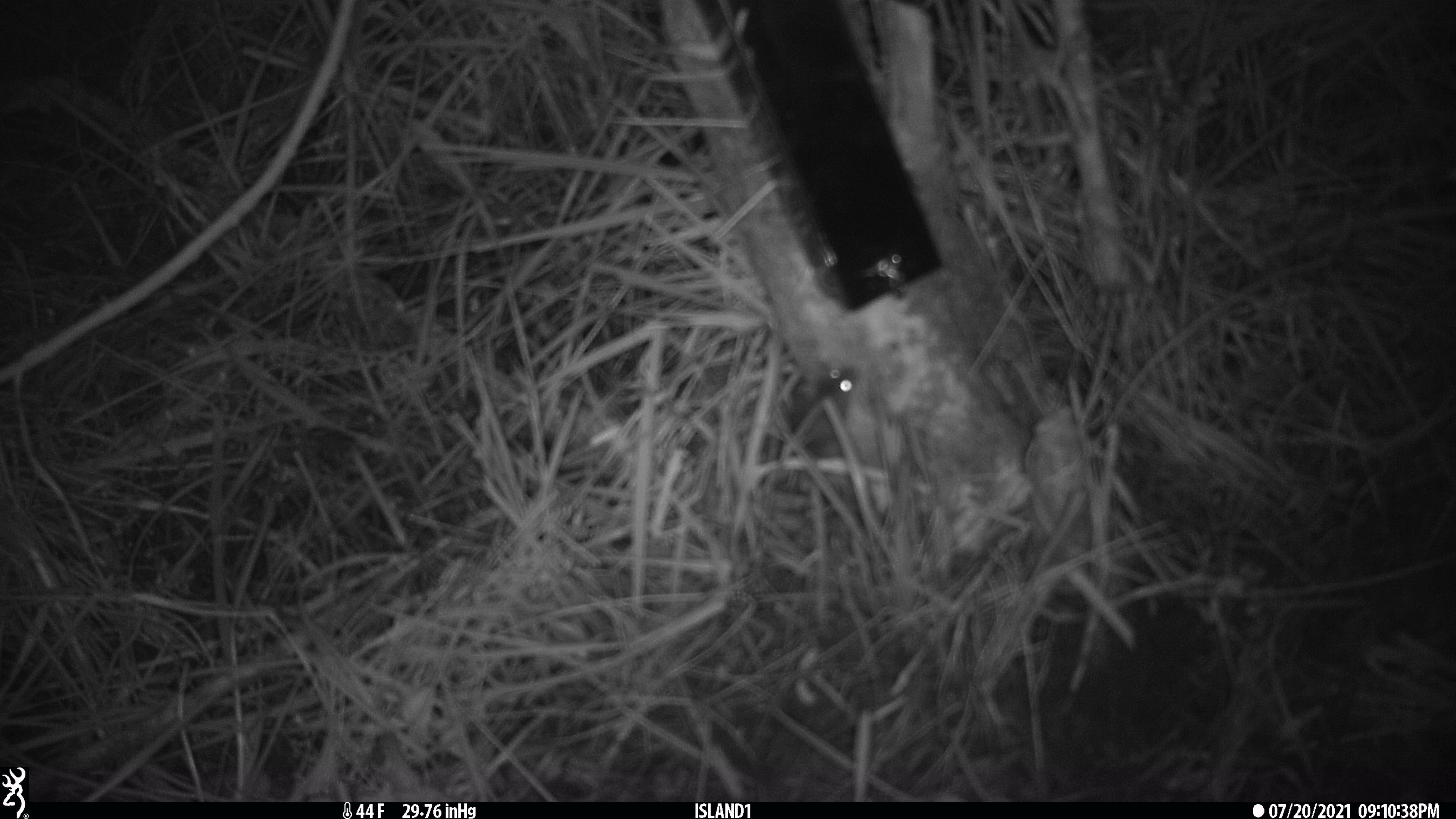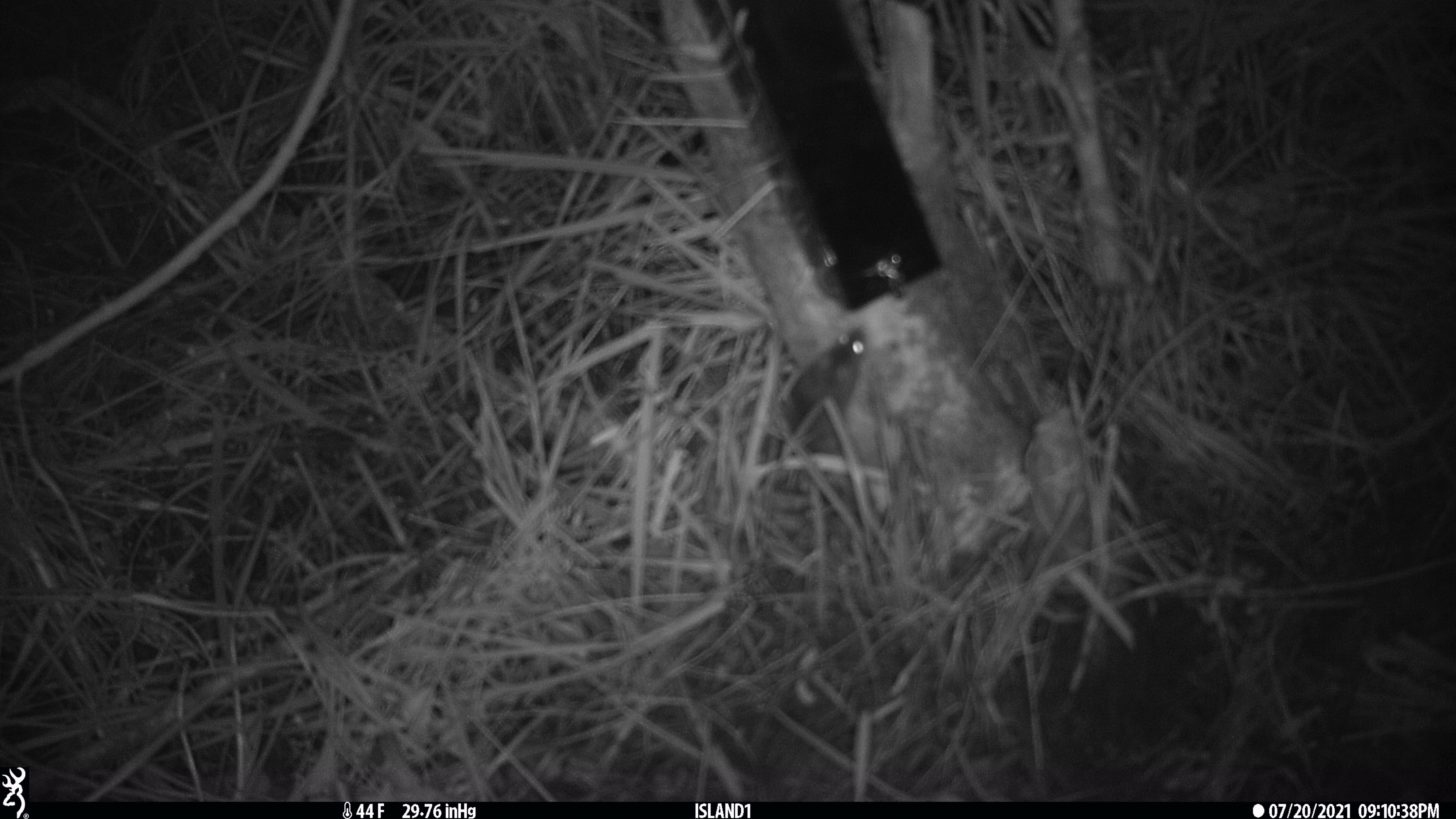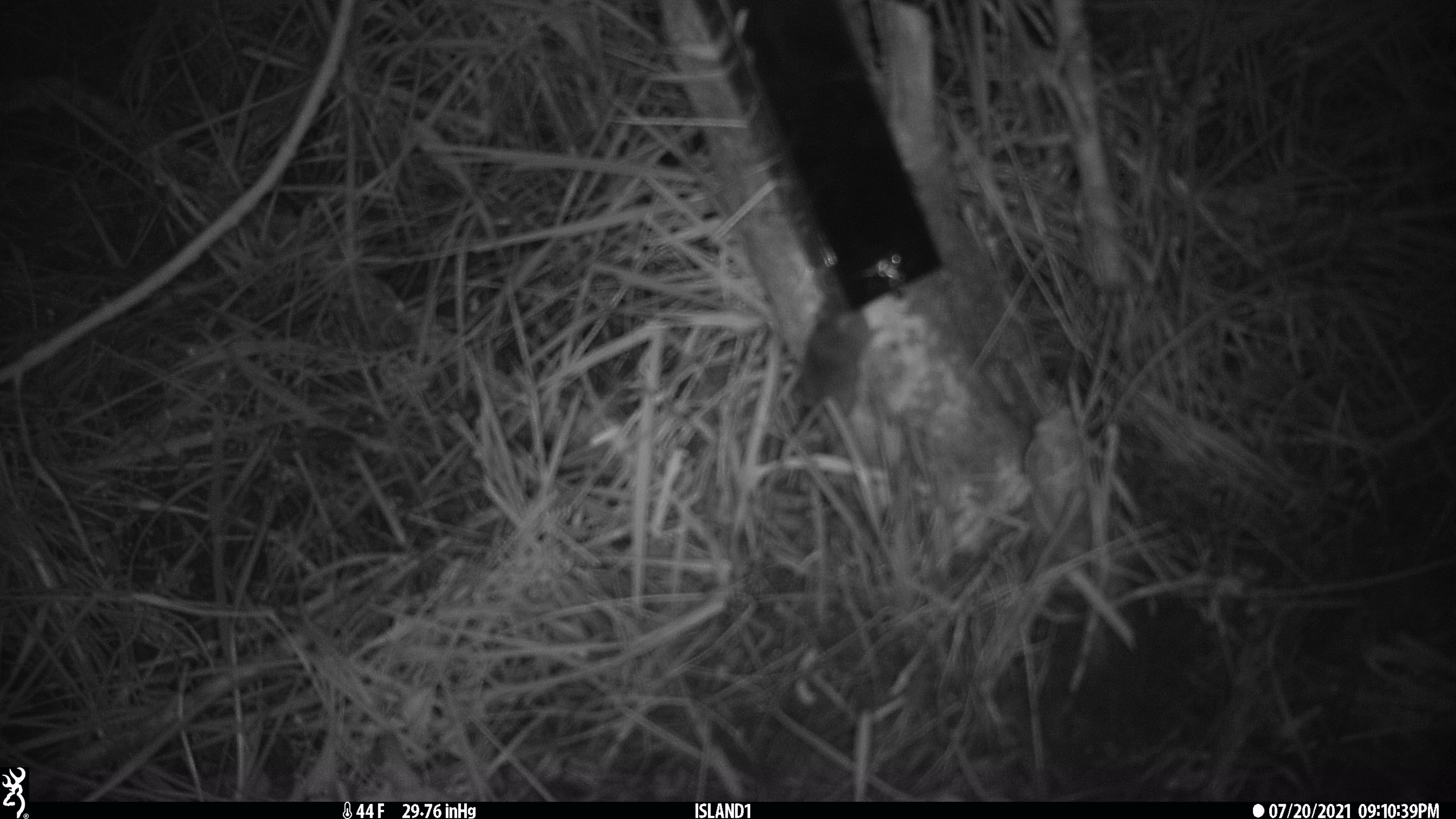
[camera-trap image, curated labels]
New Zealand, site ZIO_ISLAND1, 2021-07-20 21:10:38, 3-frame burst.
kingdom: Animalia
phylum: Chordata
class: Mammalia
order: Rodentia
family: Muridae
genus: Mus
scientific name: Mus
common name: mouse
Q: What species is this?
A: Mouse (Mus).